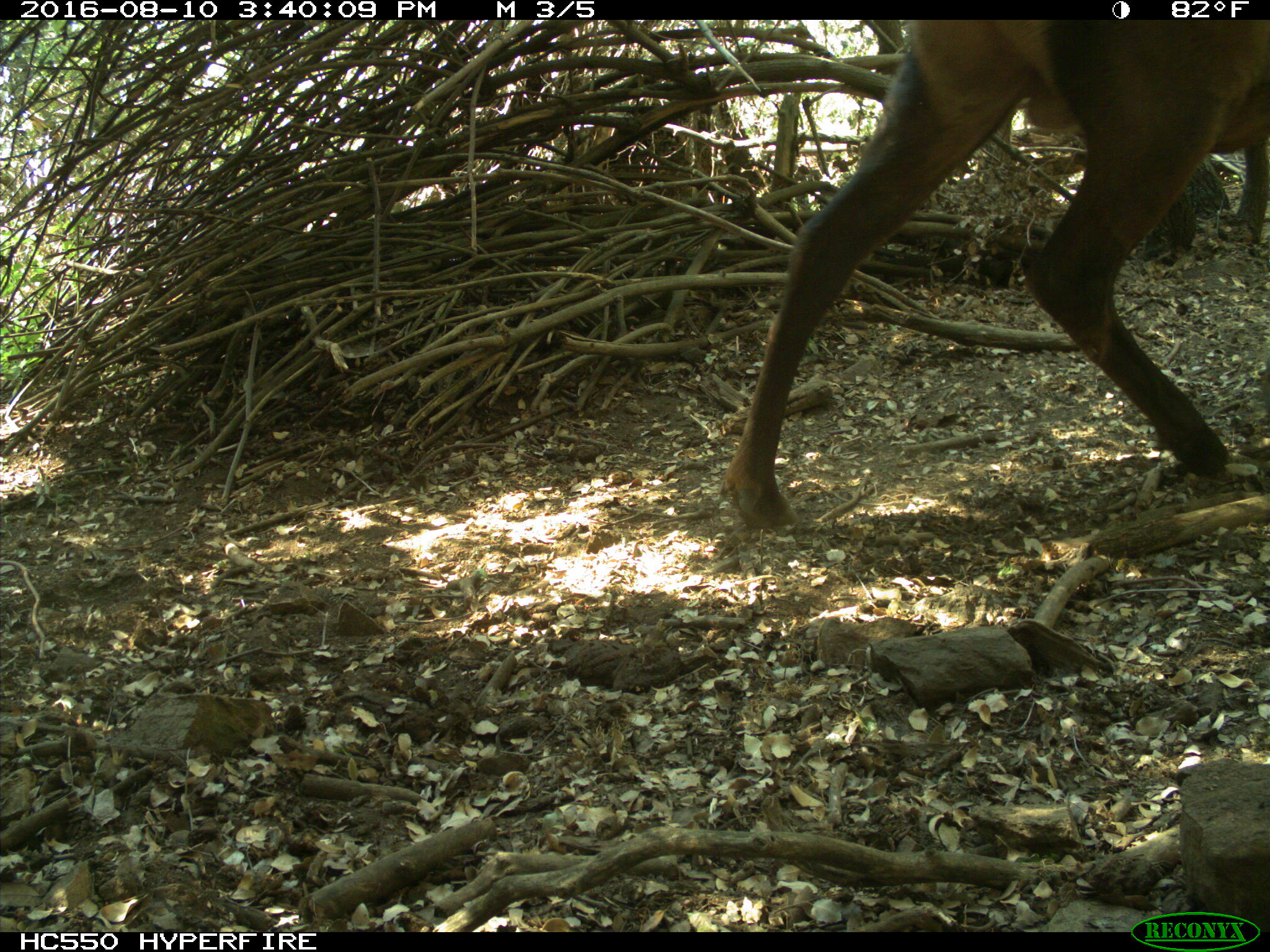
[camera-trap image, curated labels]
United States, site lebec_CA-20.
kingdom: Animalia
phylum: Chordata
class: Mammalia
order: Artiodactyla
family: Cervidae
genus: Cervus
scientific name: Cervus canadensis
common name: elk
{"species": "Cervus canadensis (elk)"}